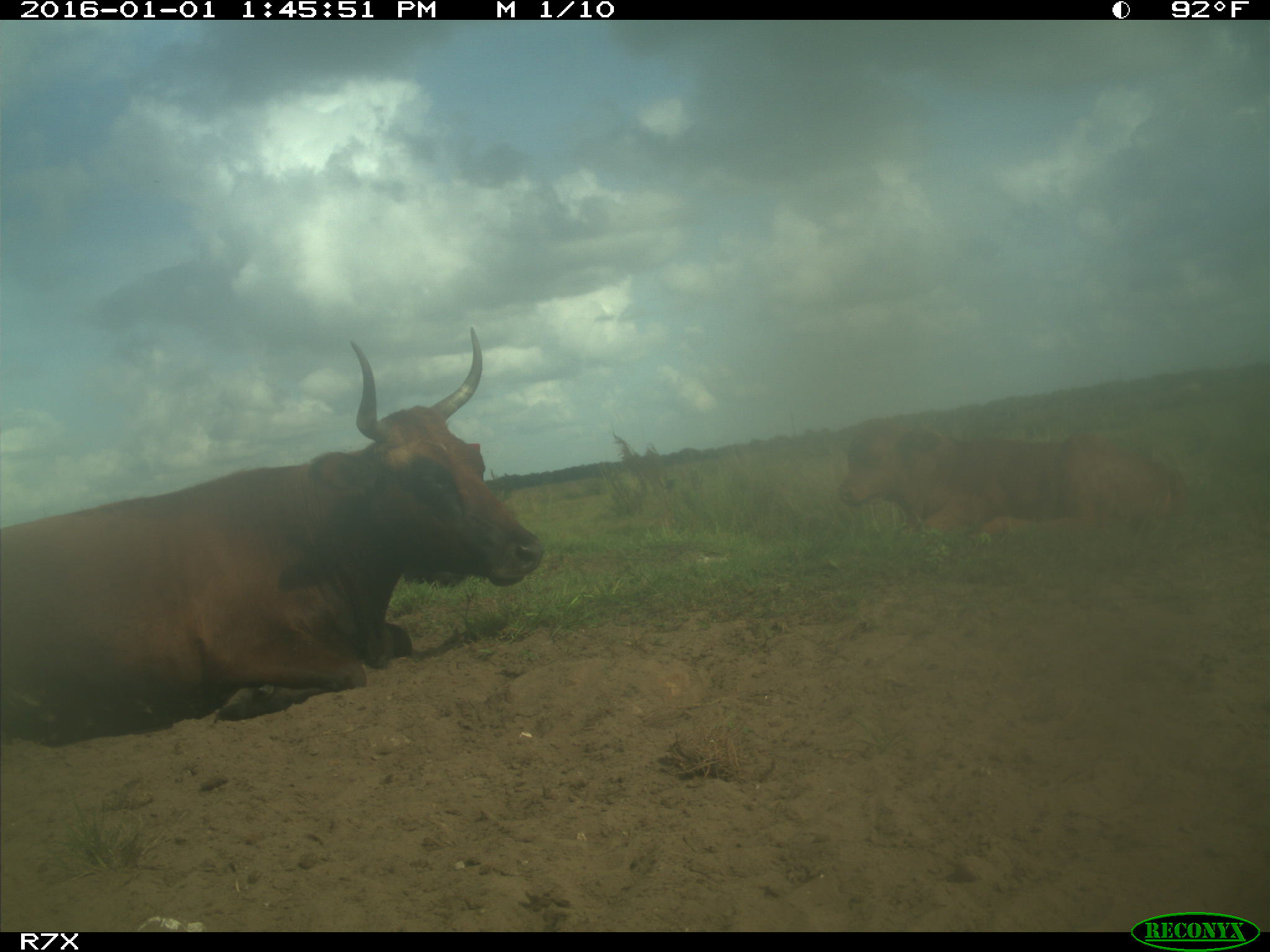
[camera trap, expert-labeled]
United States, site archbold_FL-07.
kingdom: Animalia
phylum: Chordata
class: Mammalia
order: Artiodactyla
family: Bovidae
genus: Bos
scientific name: Bos taurus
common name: domestic cow